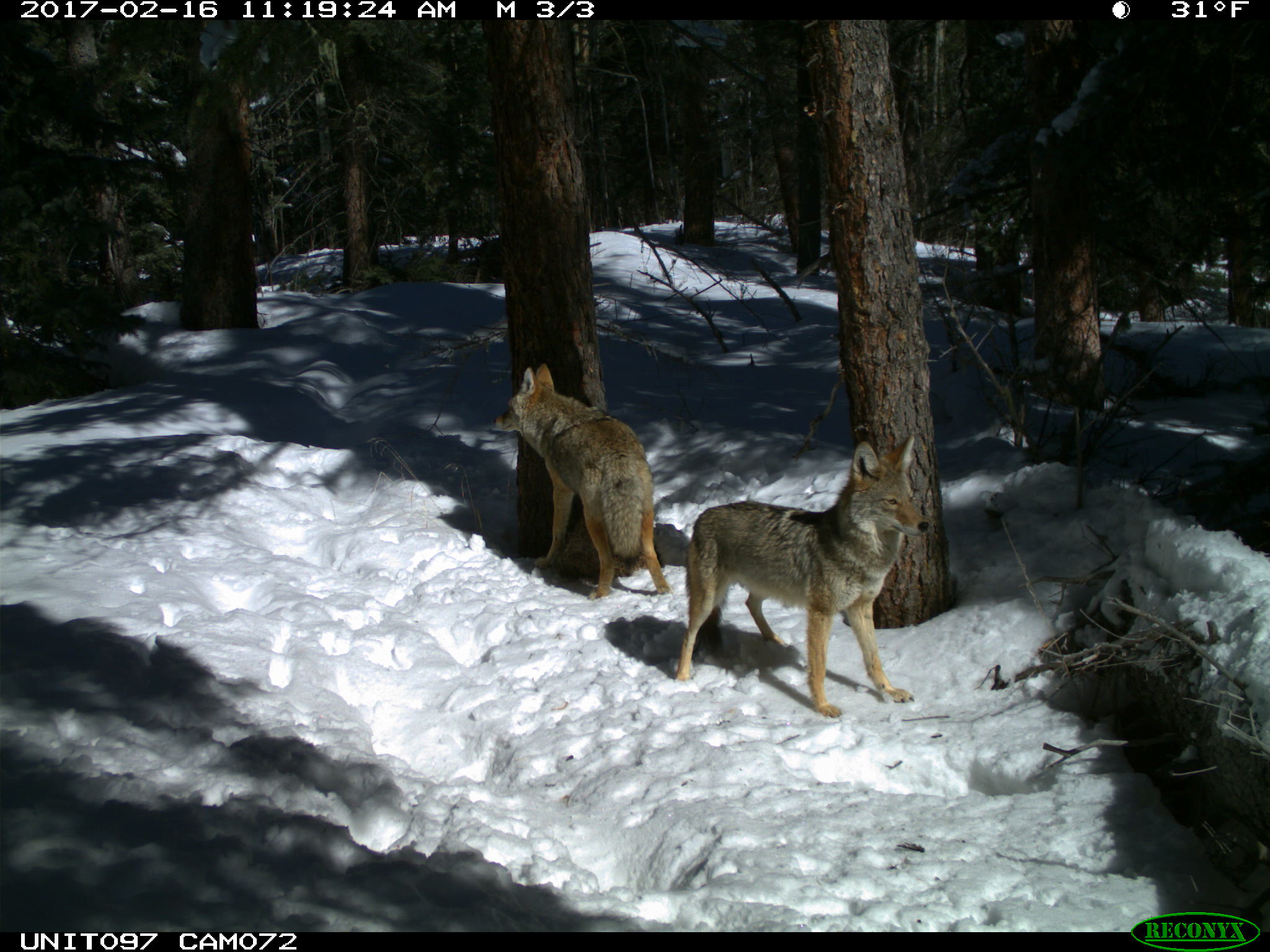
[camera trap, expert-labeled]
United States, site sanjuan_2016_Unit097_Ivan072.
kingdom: Animalia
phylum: Chordata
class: Mammalia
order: Carnivora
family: Canidae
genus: Canis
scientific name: Canis latrans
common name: coyote